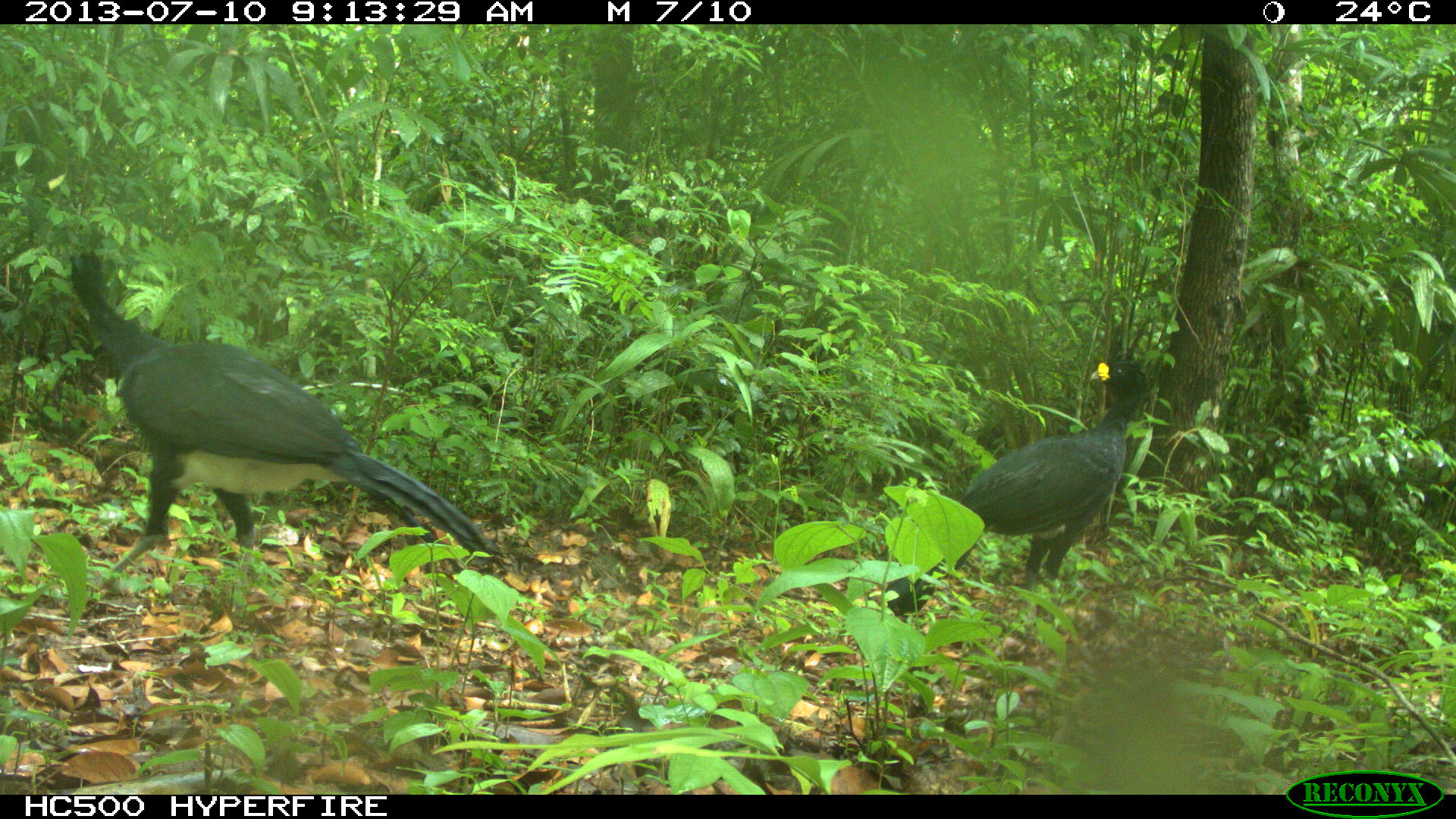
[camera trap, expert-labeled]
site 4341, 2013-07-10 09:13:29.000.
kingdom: Animalia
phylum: Chordata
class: Aves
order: Galliformes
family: Cracidae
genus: Crax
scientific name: Crax rubra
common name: great curassow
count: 2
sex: male